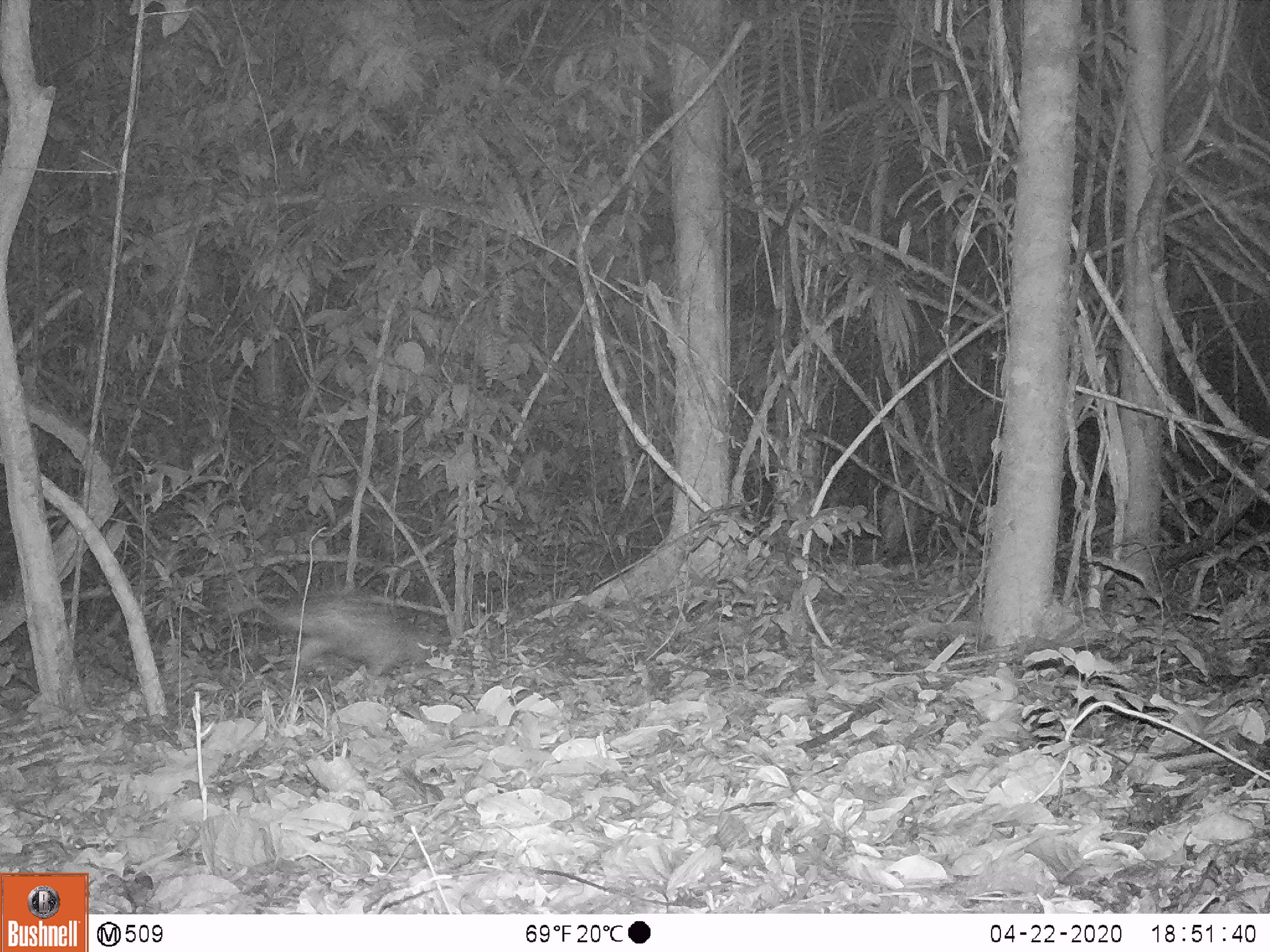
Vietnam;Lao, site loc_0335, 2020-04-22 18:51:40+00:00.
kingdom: Animalia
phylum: Chordata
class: Mammalia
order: Rodentia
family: Hystricidae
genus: Atherurus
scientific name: Atherurus macrourus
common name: asiatic brush-tailed porcupine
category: asiatic brush tailed porcupine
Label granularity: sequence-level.